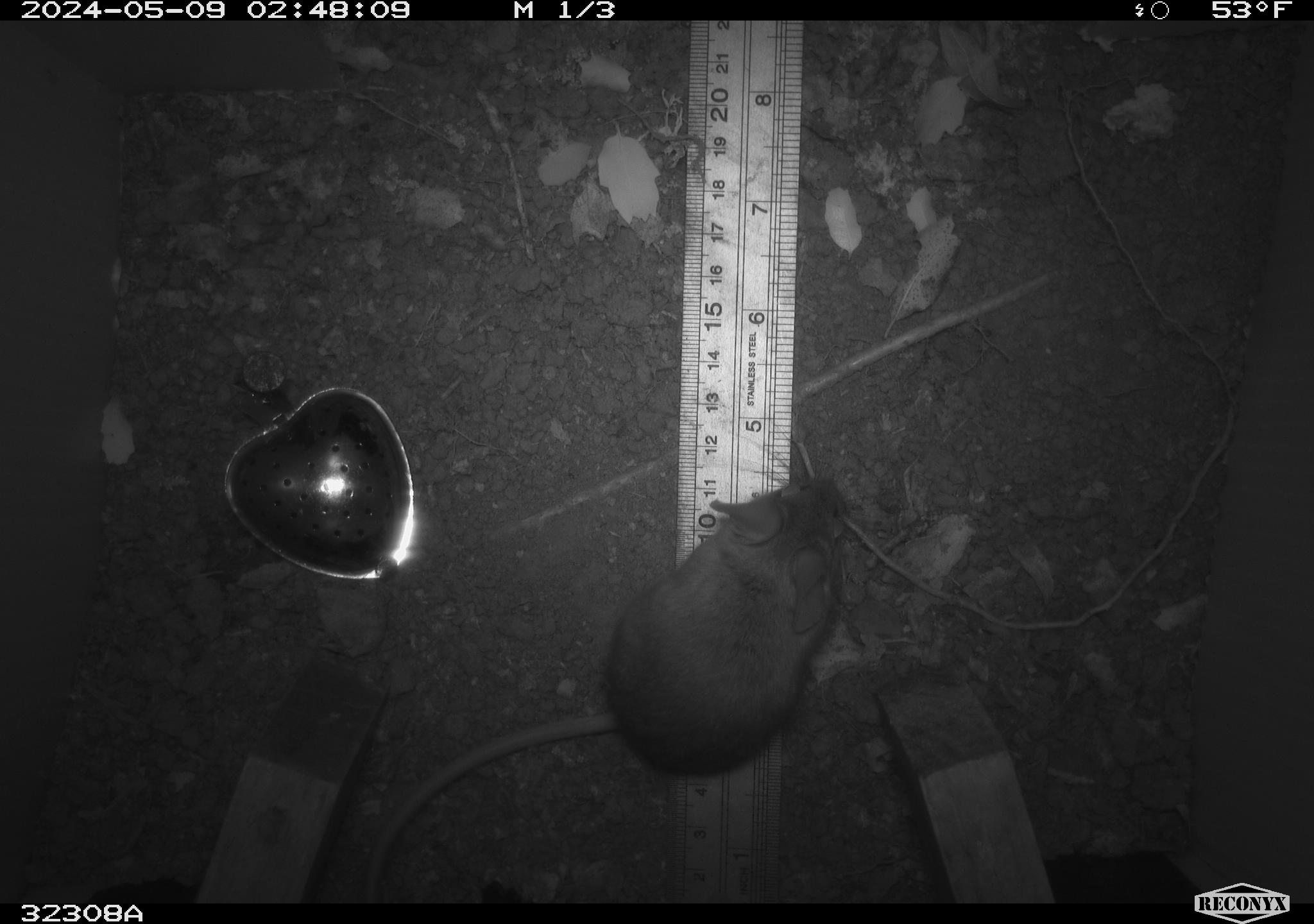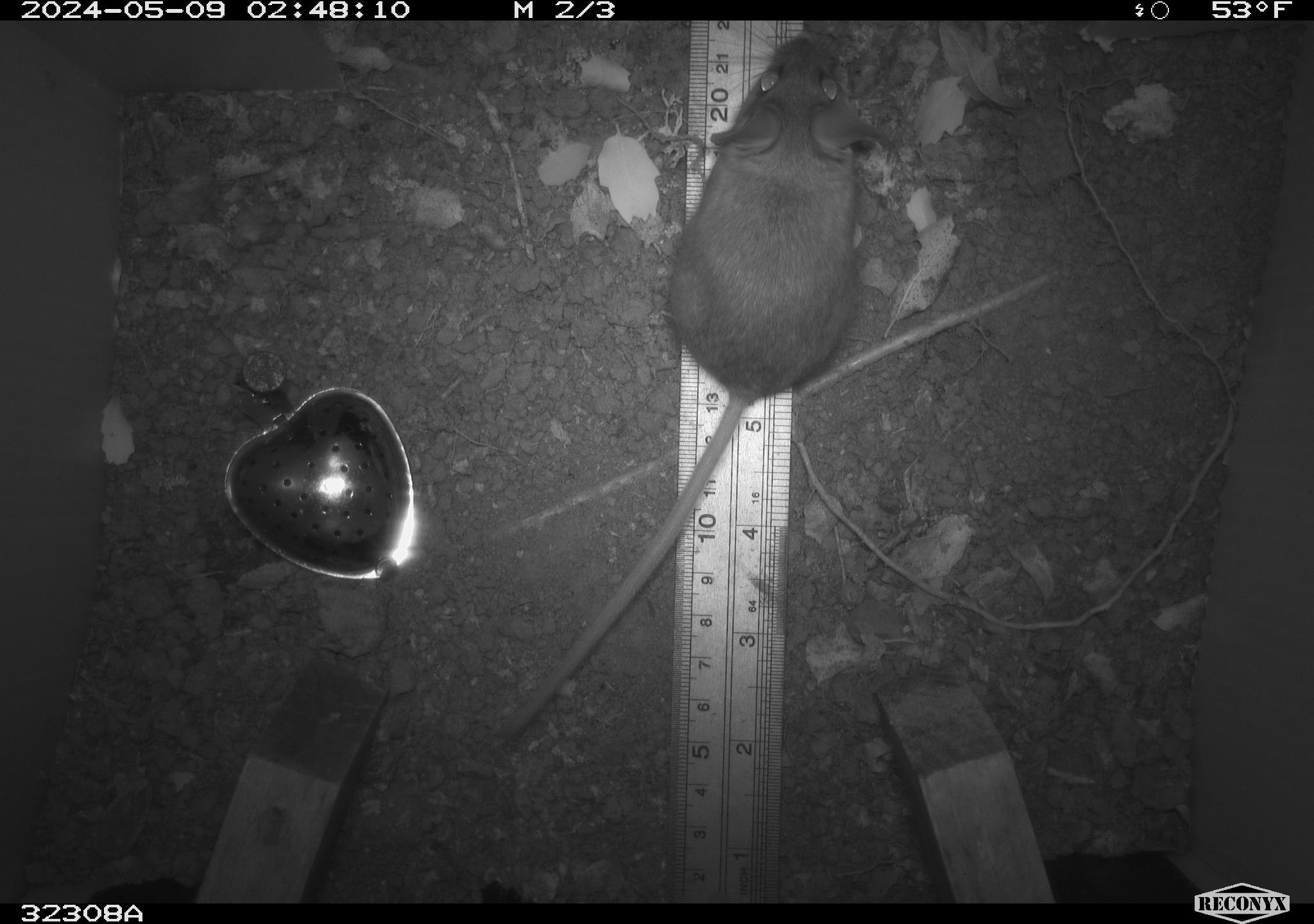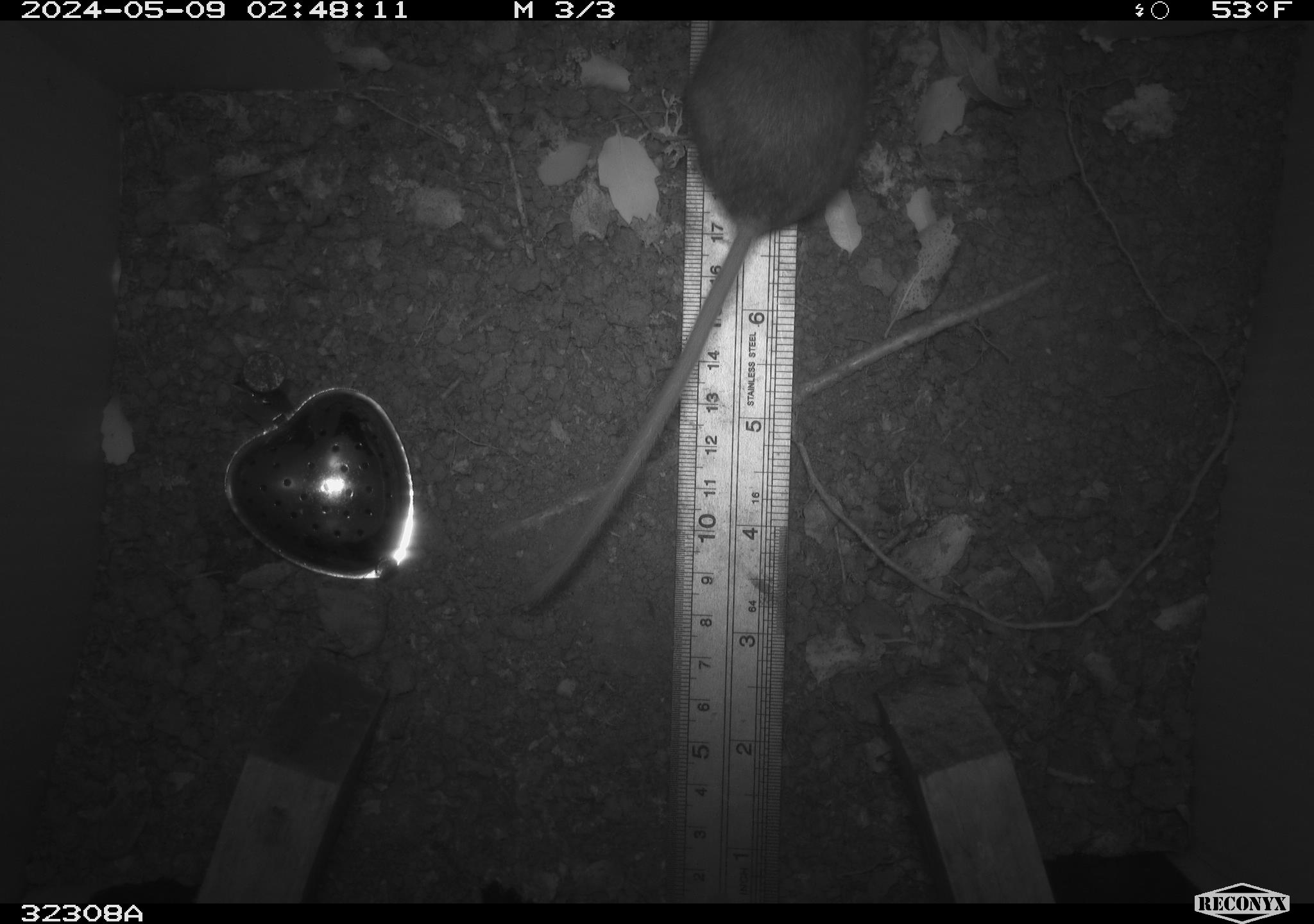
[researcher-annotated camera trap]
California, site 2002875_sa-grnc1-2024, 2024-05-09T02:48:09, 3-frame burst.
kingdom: Animalia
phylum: Chordata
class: Mammalia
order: Rodentia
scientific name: Rodentia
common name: rodent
Rodent (Rodentia).